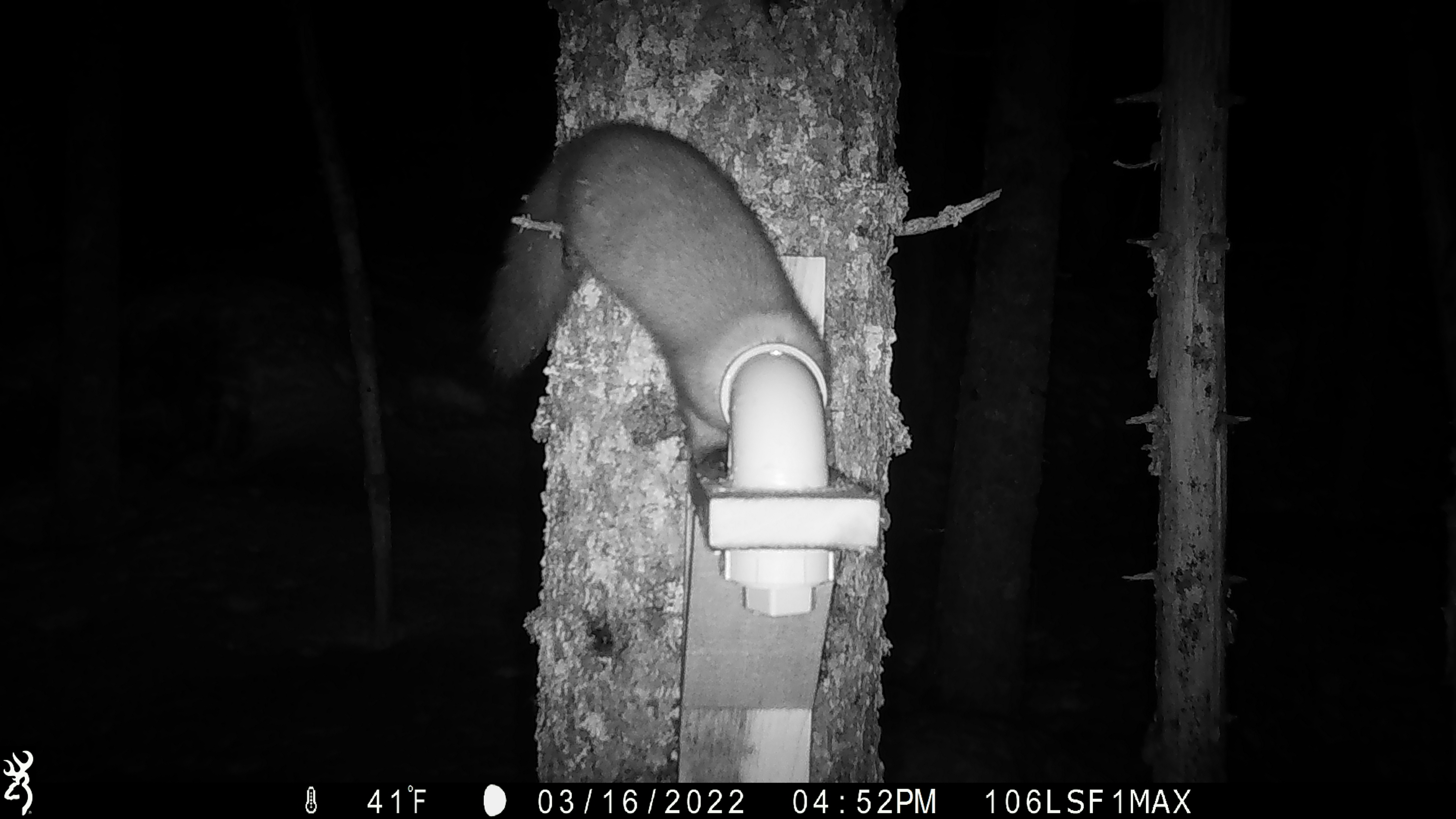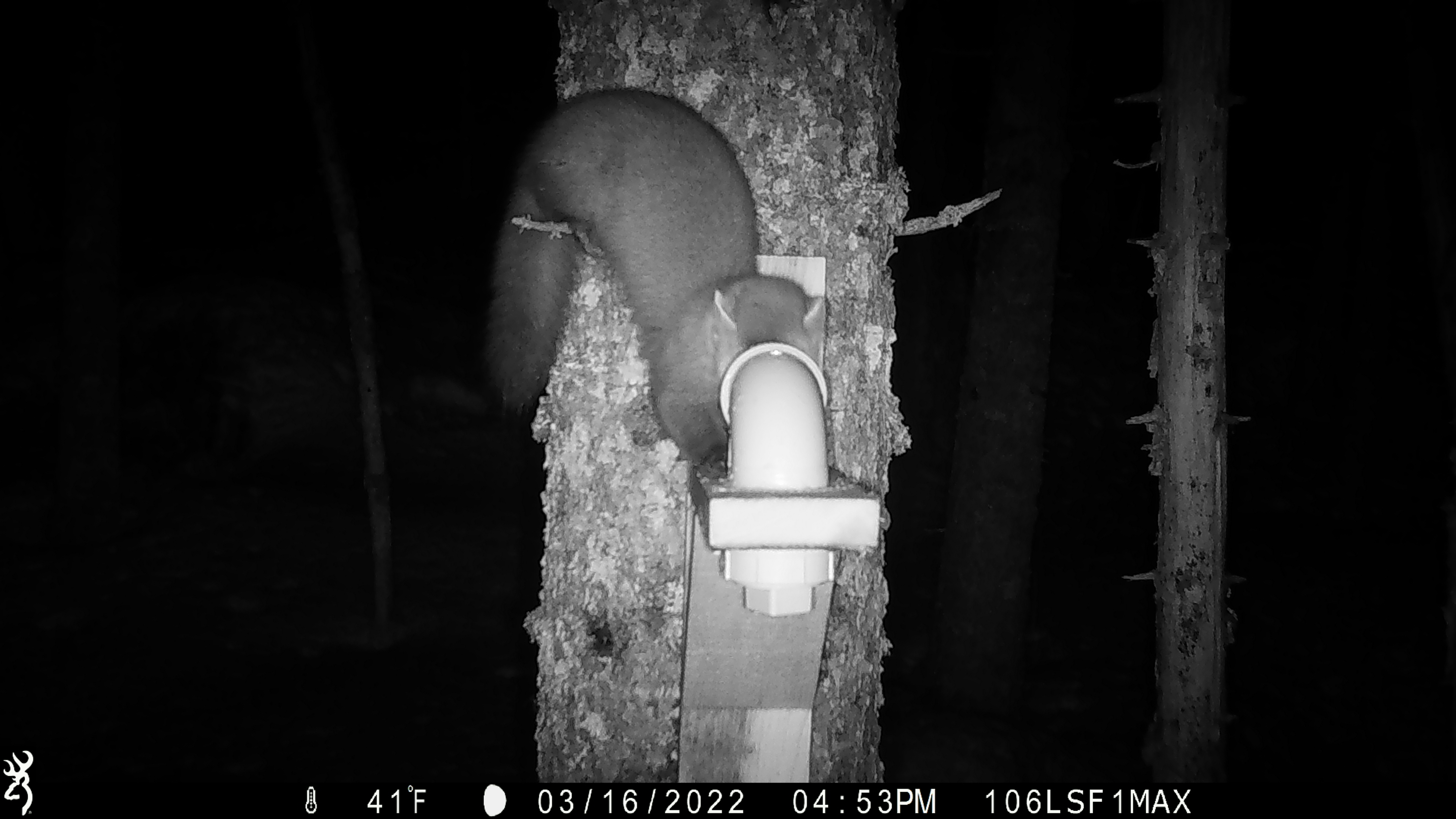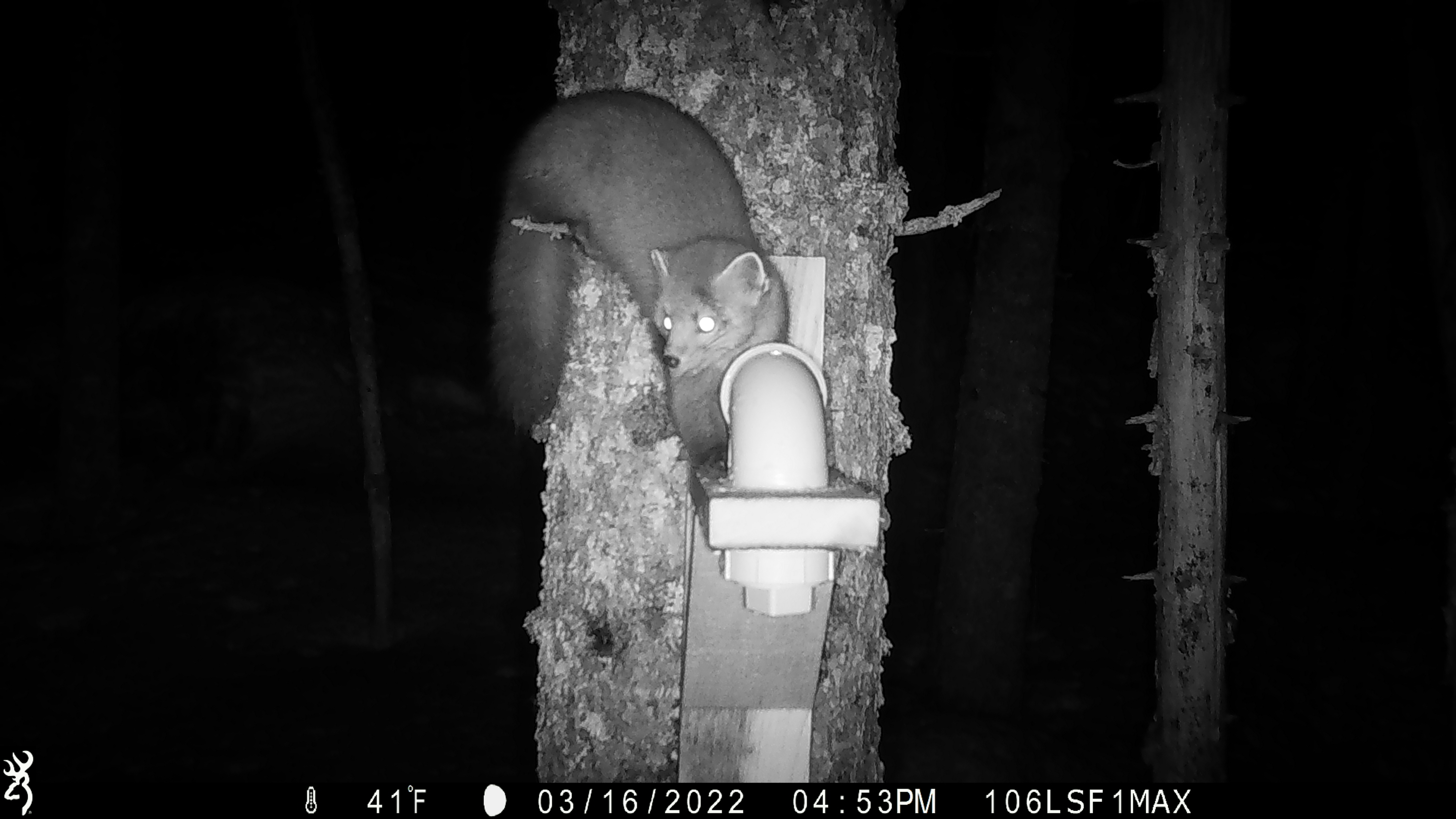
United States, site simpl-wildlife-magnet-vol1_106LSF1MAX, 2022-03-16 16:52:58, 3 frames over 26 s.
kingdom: Animalia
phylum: Chordata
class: Mammalia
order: Carnivora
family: Mustelidae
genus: Martes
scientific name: Martes americana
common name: american marten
American marten (Martes americana).